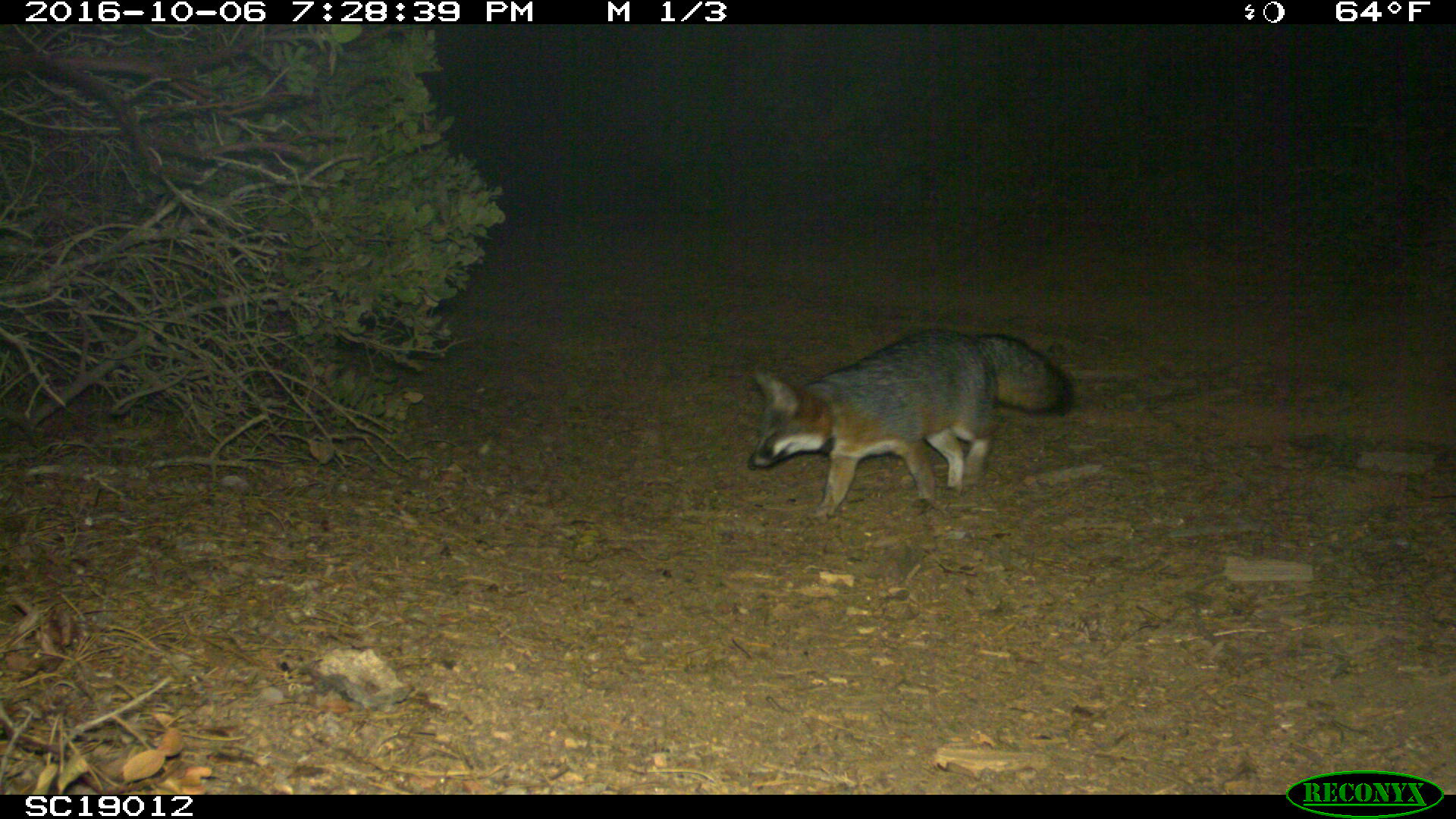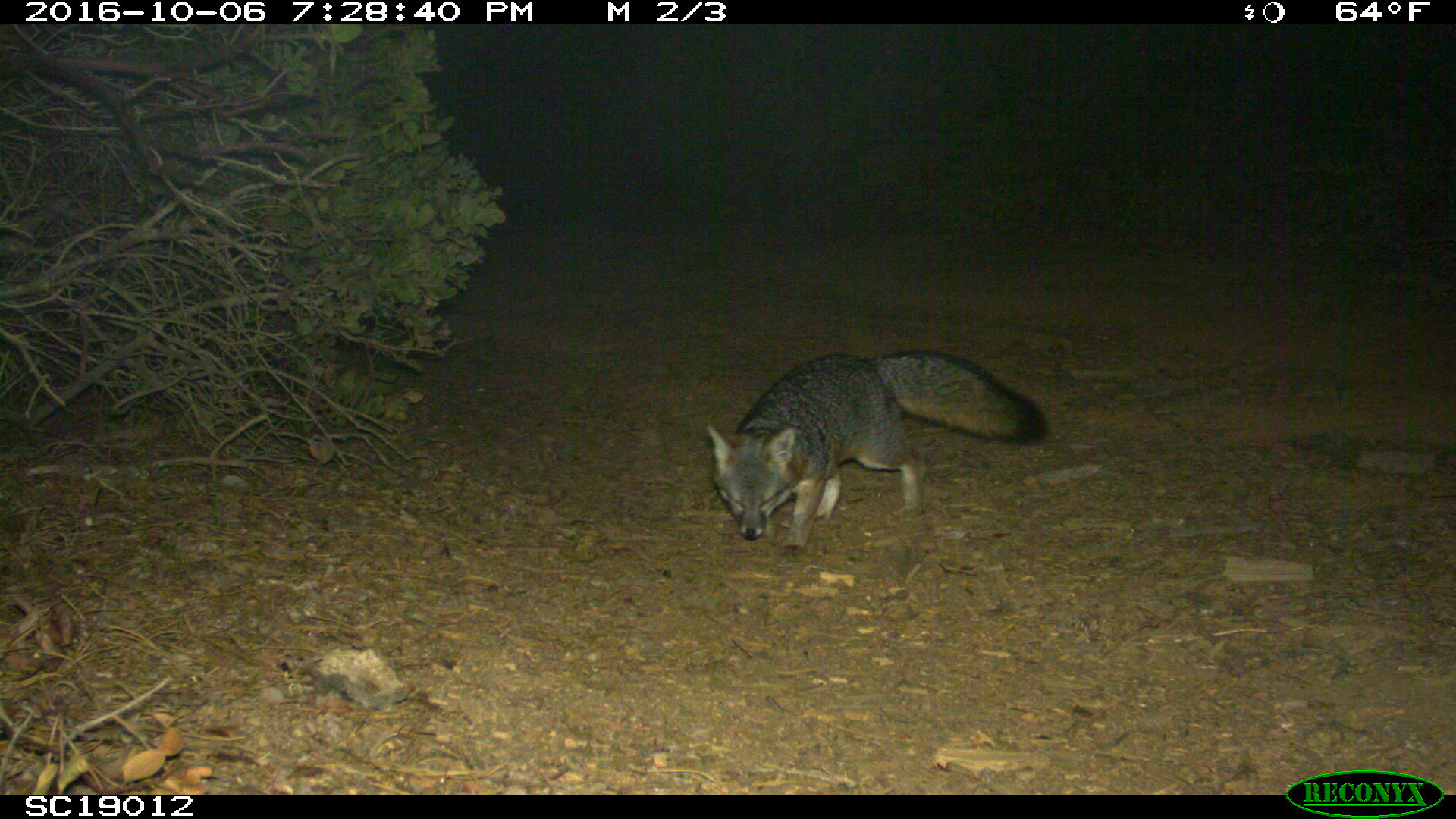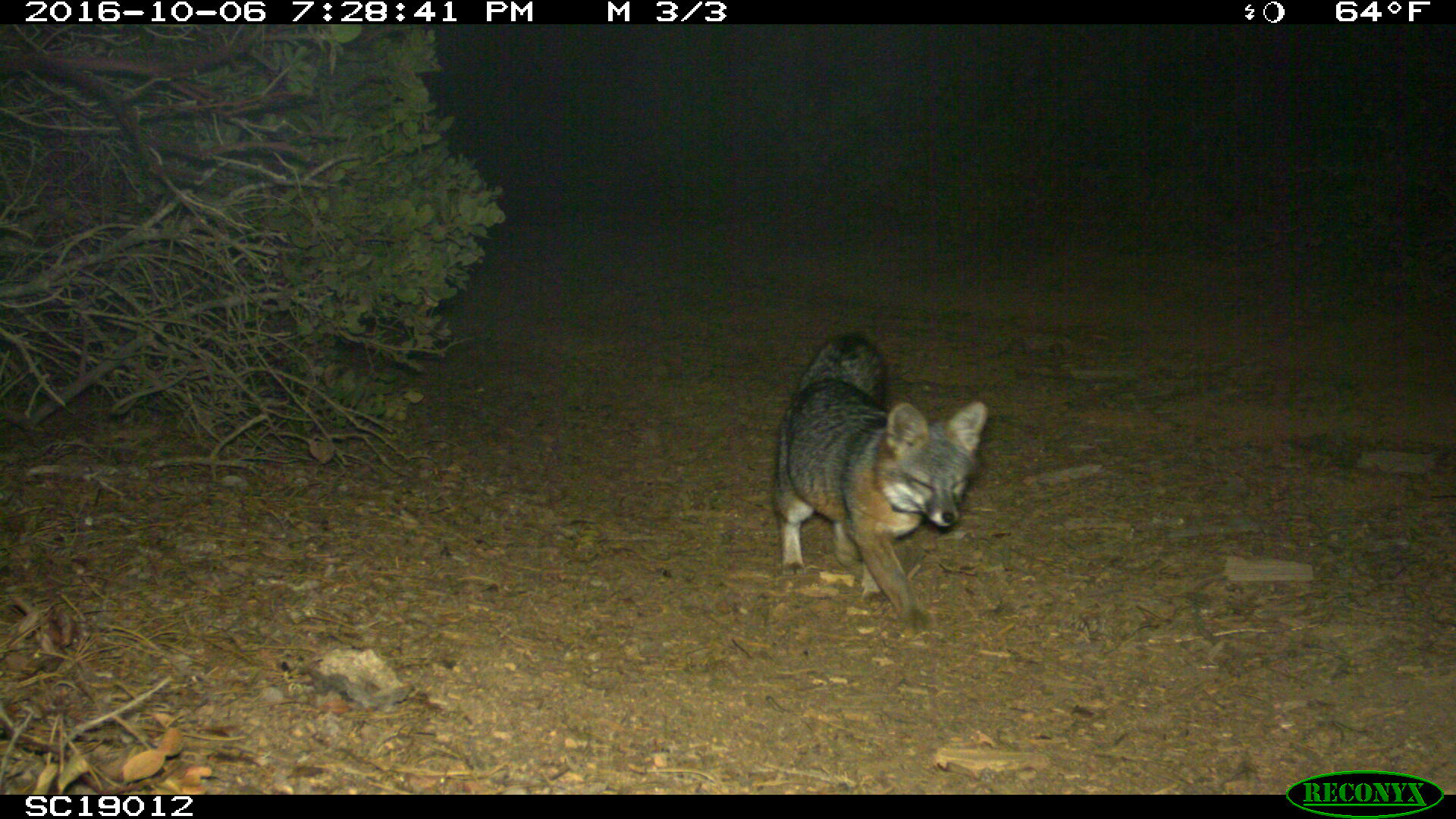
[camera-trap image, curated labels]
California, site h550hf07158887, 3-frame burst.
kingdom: Animalia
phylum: Chordata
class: Mammalia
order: Carnivora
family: Canidae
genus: Urocyon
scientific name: Urocyon littoralis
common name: island fox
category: fox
Fox (island fox) (Urocyon littoralis).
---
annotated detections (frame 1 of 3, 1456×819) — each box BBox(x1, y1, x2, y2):
fox: BBox(748, 325, 1075, 522)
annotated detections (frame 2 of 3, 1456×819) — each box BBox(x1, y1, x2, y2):
fox: BBox(708, 347, 1048, 554)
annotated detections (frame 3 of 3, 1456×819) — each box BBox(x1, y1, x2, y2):
fox: BBox(770, 331, 989, 635)